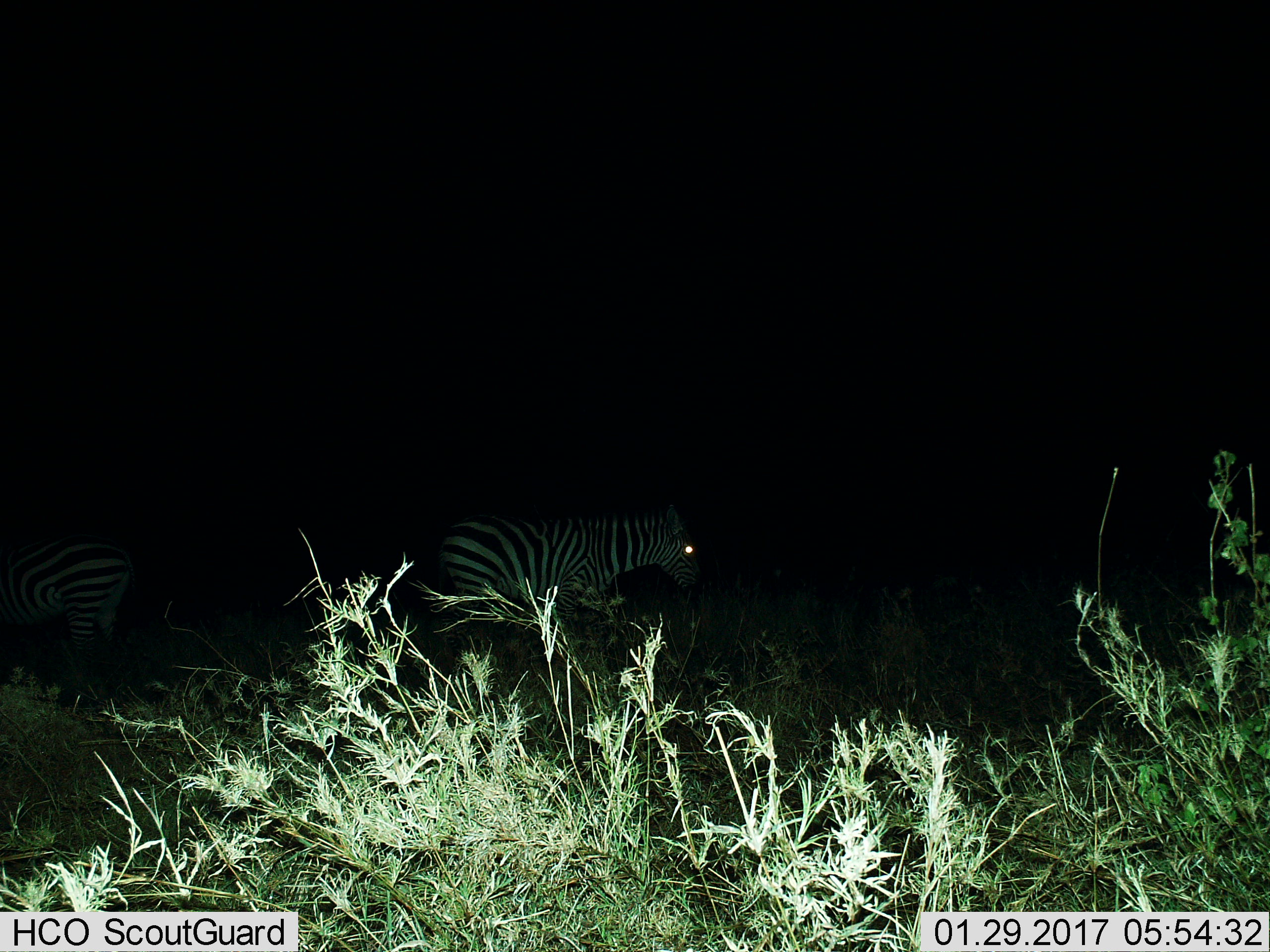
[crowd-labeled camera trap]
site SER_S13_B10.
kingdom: Animalia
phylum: Chordata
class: Mammalia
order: Perissodactyla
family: Equidae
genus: Equus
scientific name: Equus quagga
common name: plains zebra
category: zebraplains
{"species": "zebraplains (plains zebra) (Equus quagga)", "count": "2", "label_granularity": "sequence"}